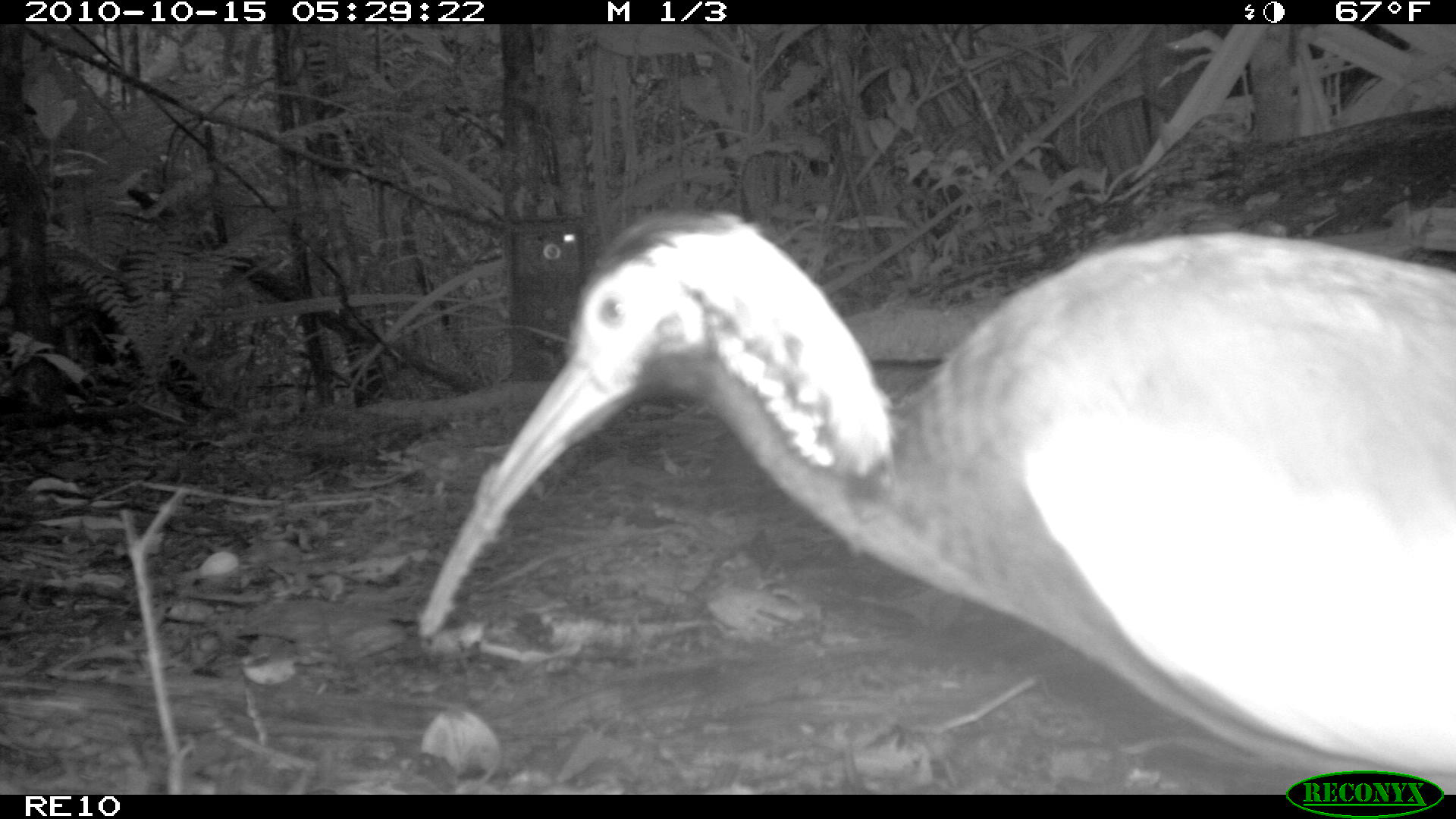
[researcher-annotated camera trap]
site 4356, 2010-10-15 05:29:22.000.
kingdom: Animalia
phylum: Chordata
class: Aves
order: Pelecaniformes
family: Threskiornithidae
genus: Lophotibis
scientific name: Lophotibis cristata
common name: madagascan ibis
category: lophotibis cristataa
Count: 1.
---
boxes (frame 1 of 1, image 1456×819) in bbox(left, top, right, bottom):
lophotibis cristataa: bbox(414, 201, 1456, 782)